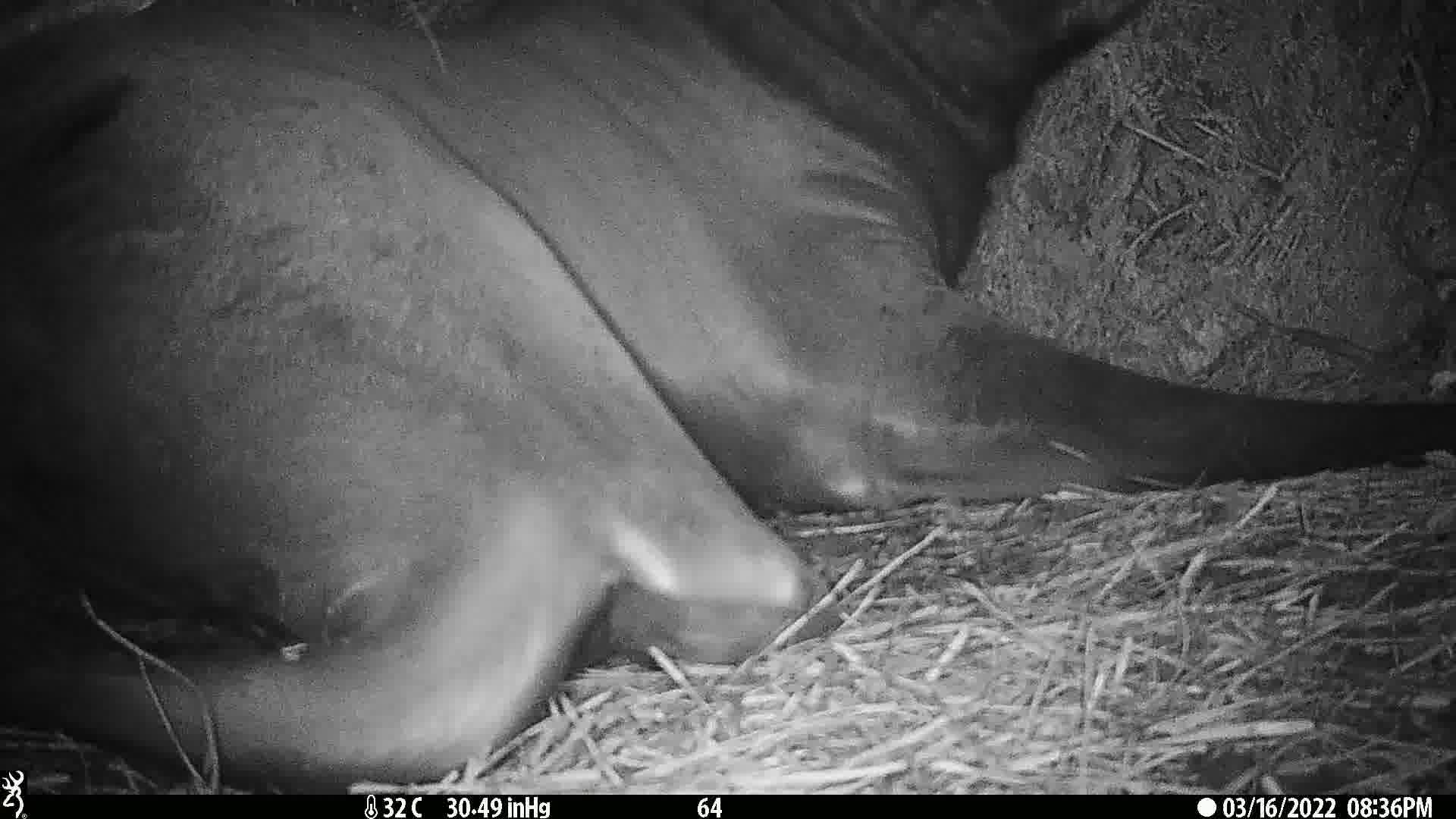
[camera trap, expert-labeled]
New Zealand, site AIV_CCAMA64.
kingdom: Animalia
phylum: Chordata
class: Mammalia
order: Carnivora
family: Otariidae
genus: Phocarctos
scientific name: Phocarctos hookeri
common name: new zealand sea lion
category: sealion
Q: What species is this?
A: Sealion (new zealand sea lion) (Phocarctos hookeri).